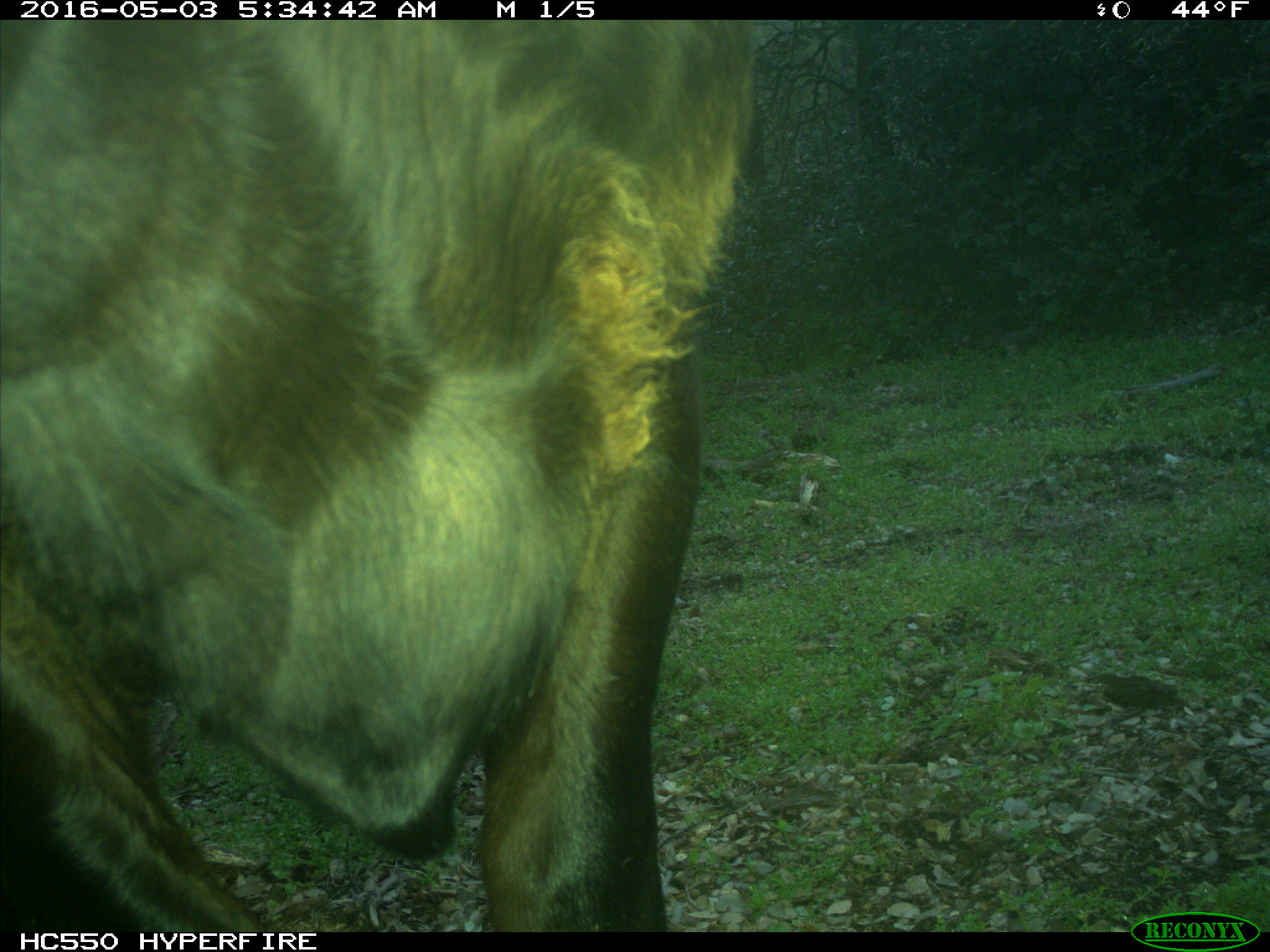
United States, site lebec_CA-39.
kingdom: Animalia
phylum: Chordata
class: Mammalia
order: Artiodactyla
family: Bovidae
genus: Bos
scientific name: Bos taurus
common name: domestic cow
Bos taurus (domestic cow).